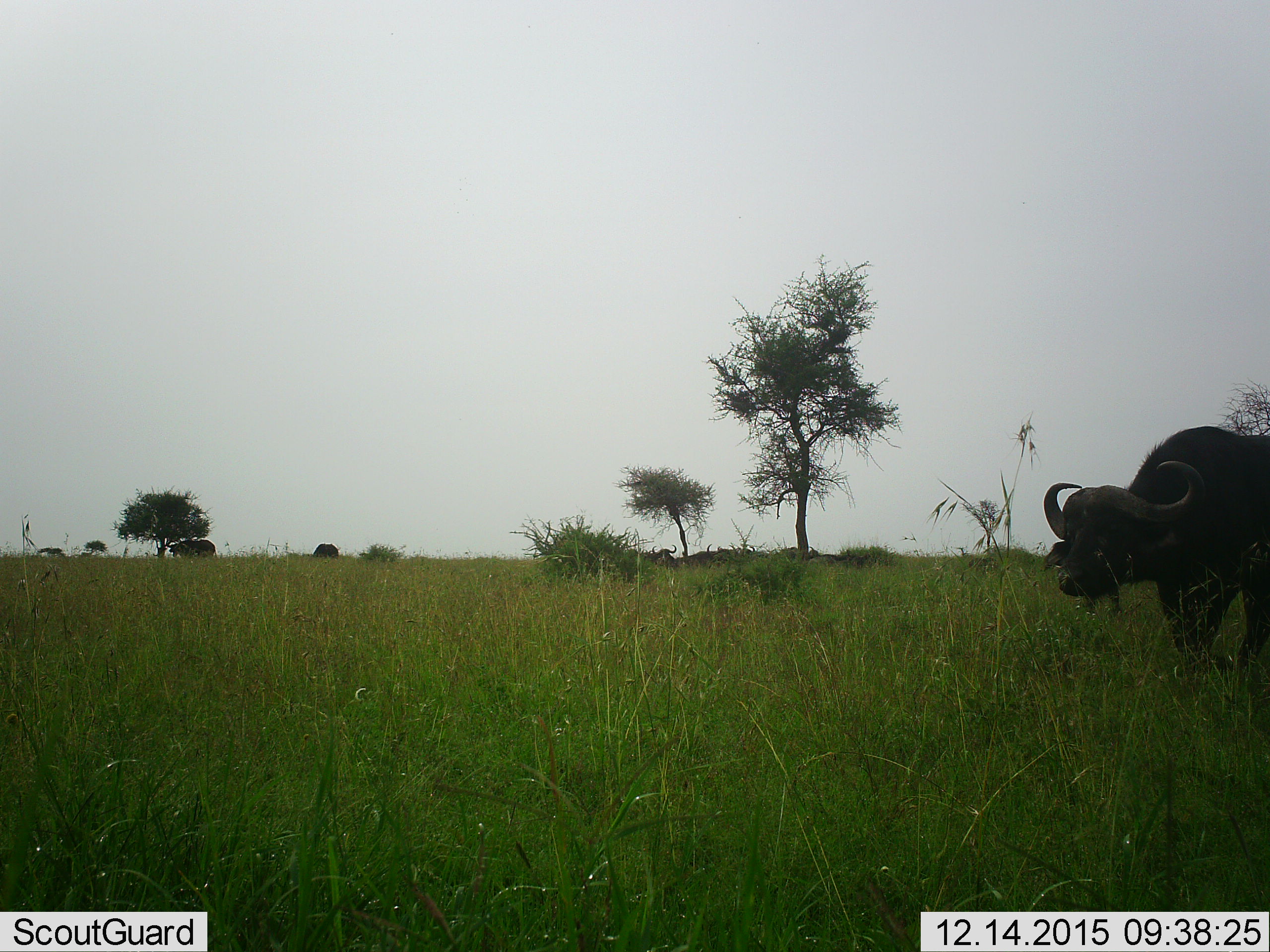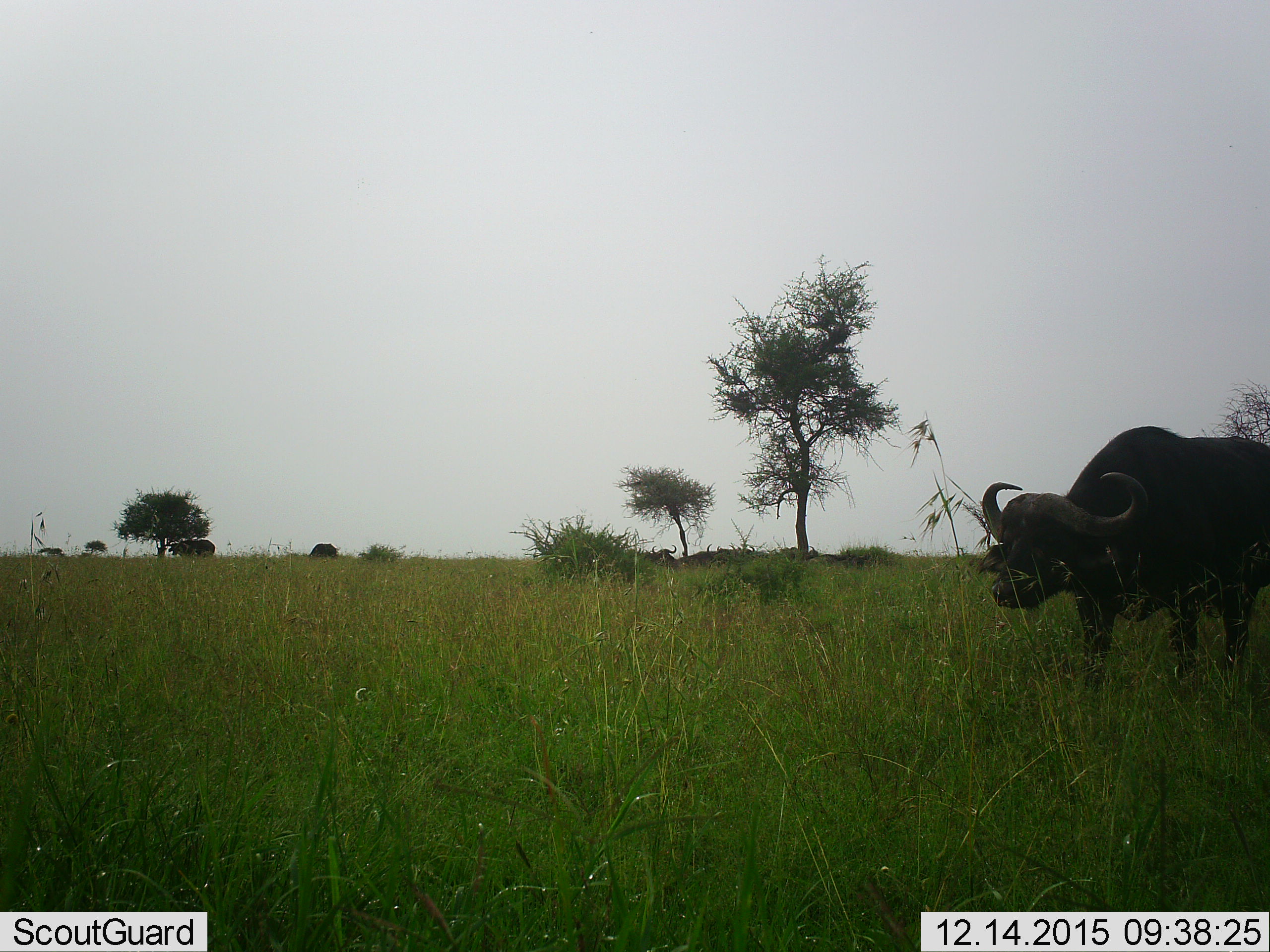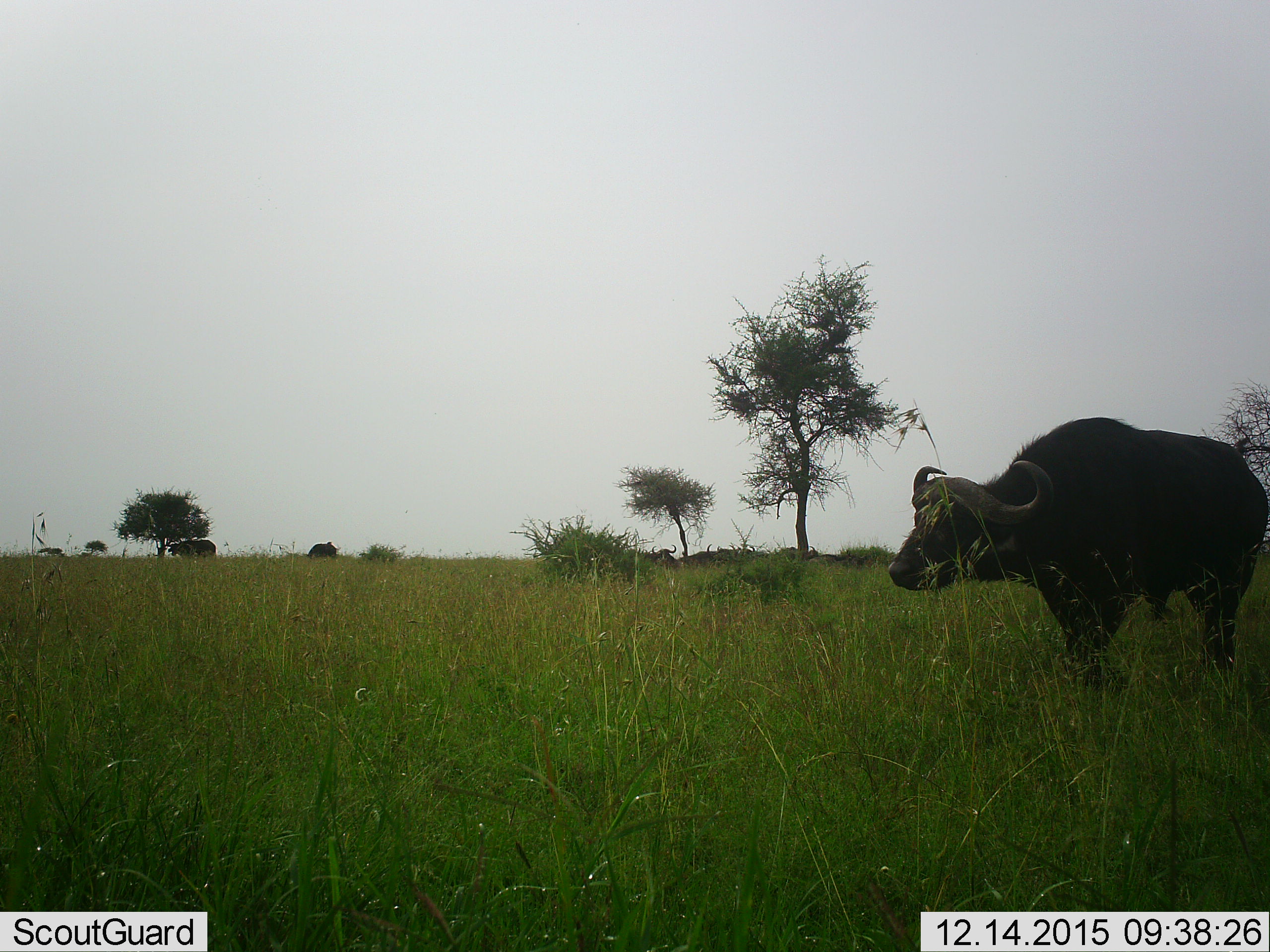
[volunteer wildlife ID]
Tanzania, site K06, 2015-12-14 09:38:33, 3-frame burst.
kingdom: Animalia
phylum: Chordata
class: Mammalia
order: Artiodactyla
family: Bovidae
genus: Syncerus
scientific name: Syncerus caffer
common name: cape buffalo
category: buffalo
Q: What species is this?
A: Buffalo (cape buffalo) (Syncerus caffer).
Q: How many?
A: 3.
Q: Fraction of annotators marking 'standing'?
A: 33%.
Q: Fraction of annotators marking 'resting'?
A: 33%.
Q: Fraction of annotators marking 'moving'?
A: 89%.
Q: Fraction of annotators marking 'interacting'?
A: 0%.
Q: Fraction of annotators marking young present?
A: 0%.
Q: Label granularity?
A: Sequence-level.